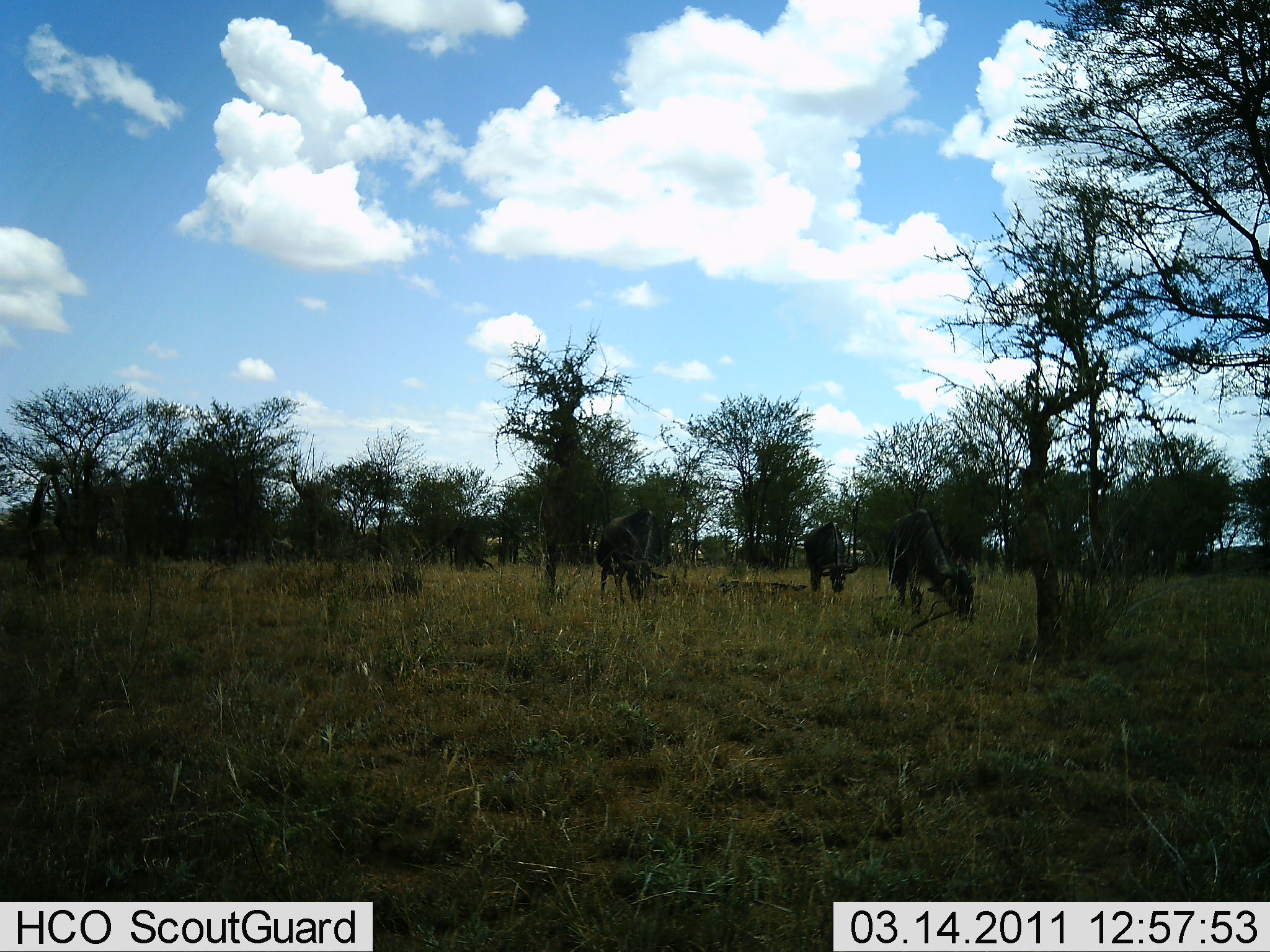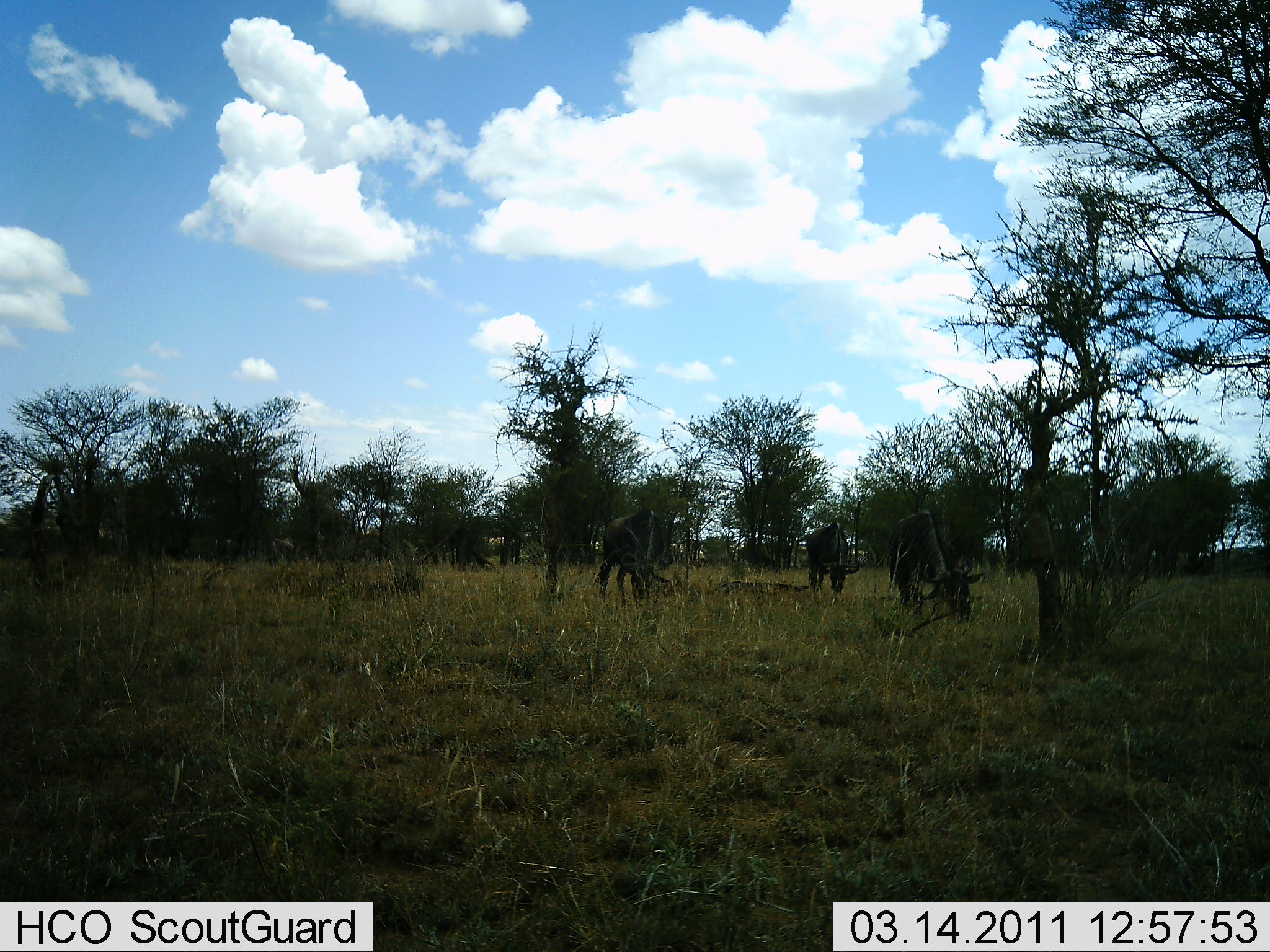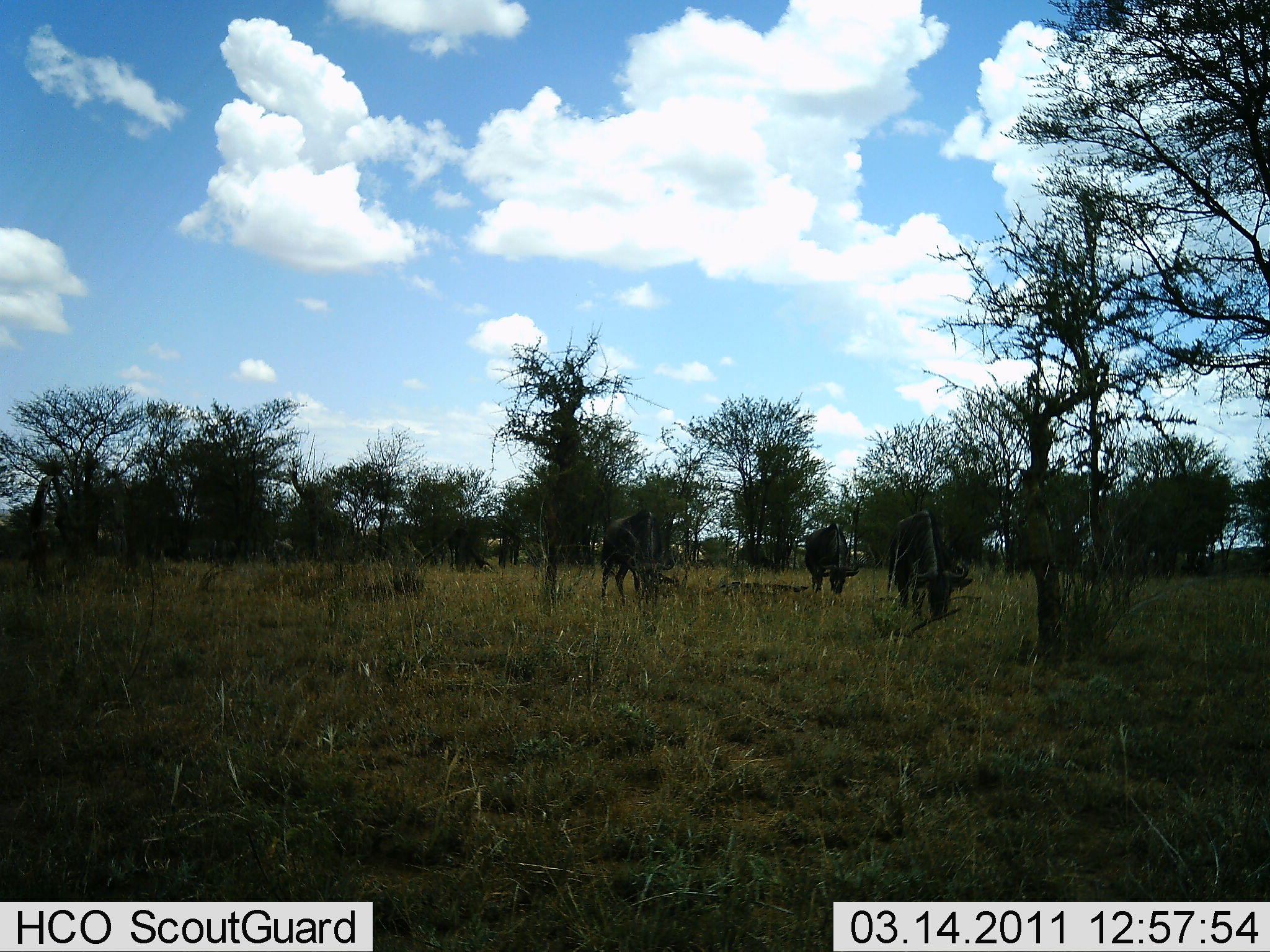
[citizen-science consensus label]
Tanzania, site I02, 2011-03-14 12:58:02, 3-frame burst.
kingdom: Animalia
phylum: Chordata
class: Mammalia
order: Artiodactyla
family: Bovidae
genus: Connochaetes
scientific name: Connochaetes taurinus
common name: blue wildebeest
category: wildebeest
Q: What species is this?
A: Wildebeest (blue wildebeest) (Connochaetes taurinus).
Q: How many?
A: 3.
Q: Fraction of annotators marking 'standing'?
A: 27%.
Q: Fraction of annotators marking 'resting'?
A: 0%.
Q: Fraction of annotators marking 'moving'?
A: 9%.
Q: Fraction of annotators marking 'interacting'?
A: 0%.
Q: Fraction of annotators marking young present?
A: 0%.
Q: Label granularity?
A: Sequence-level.